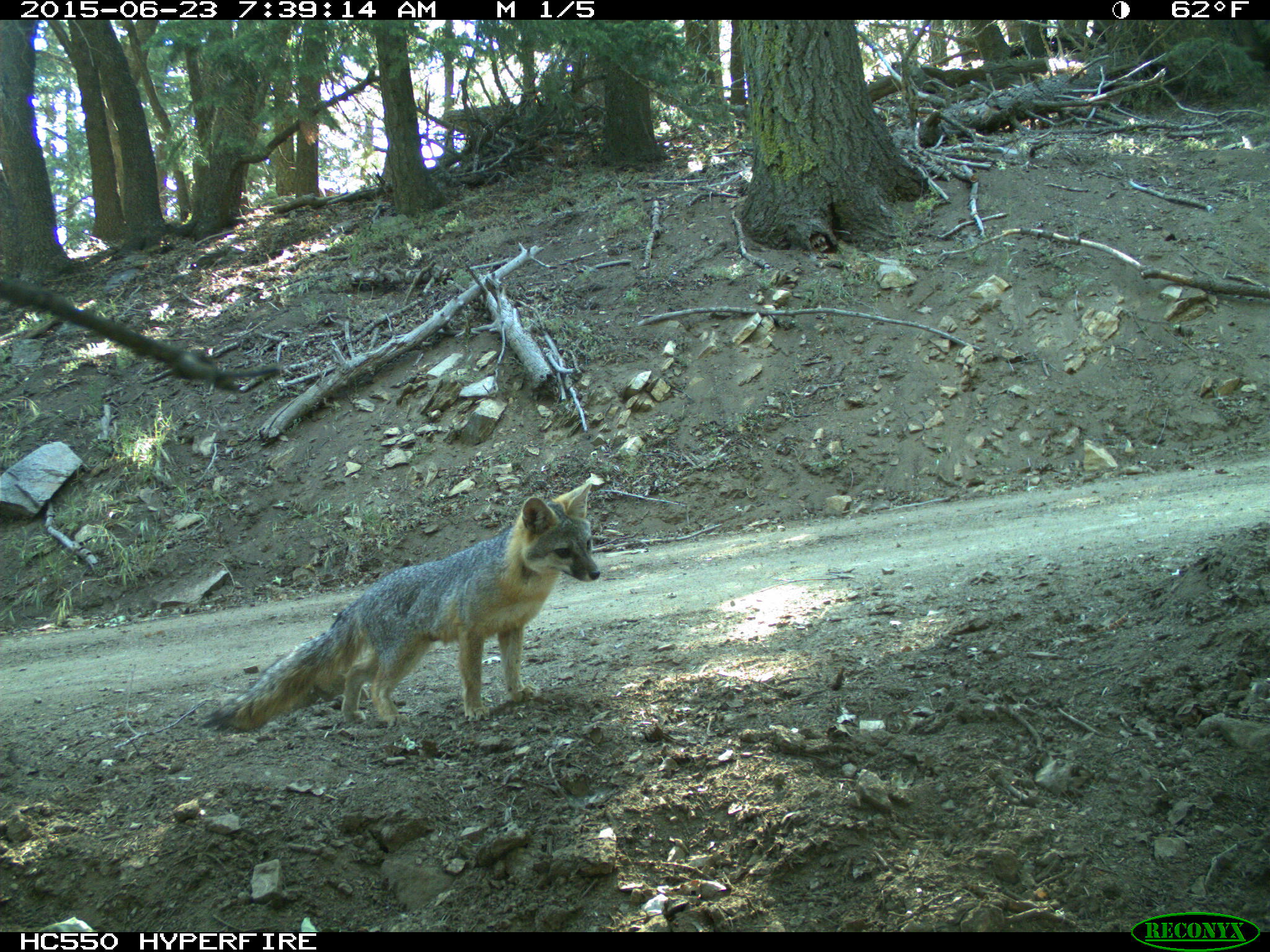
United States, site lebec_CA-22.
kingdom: Animalia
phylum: Chordata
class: Mammalia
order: Carnivora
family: Canidae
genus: Urocyon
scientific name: Urocyon cinereoargenteus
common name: gray fox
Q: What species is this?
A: Urocyon cinereoargenteus (gray fox).